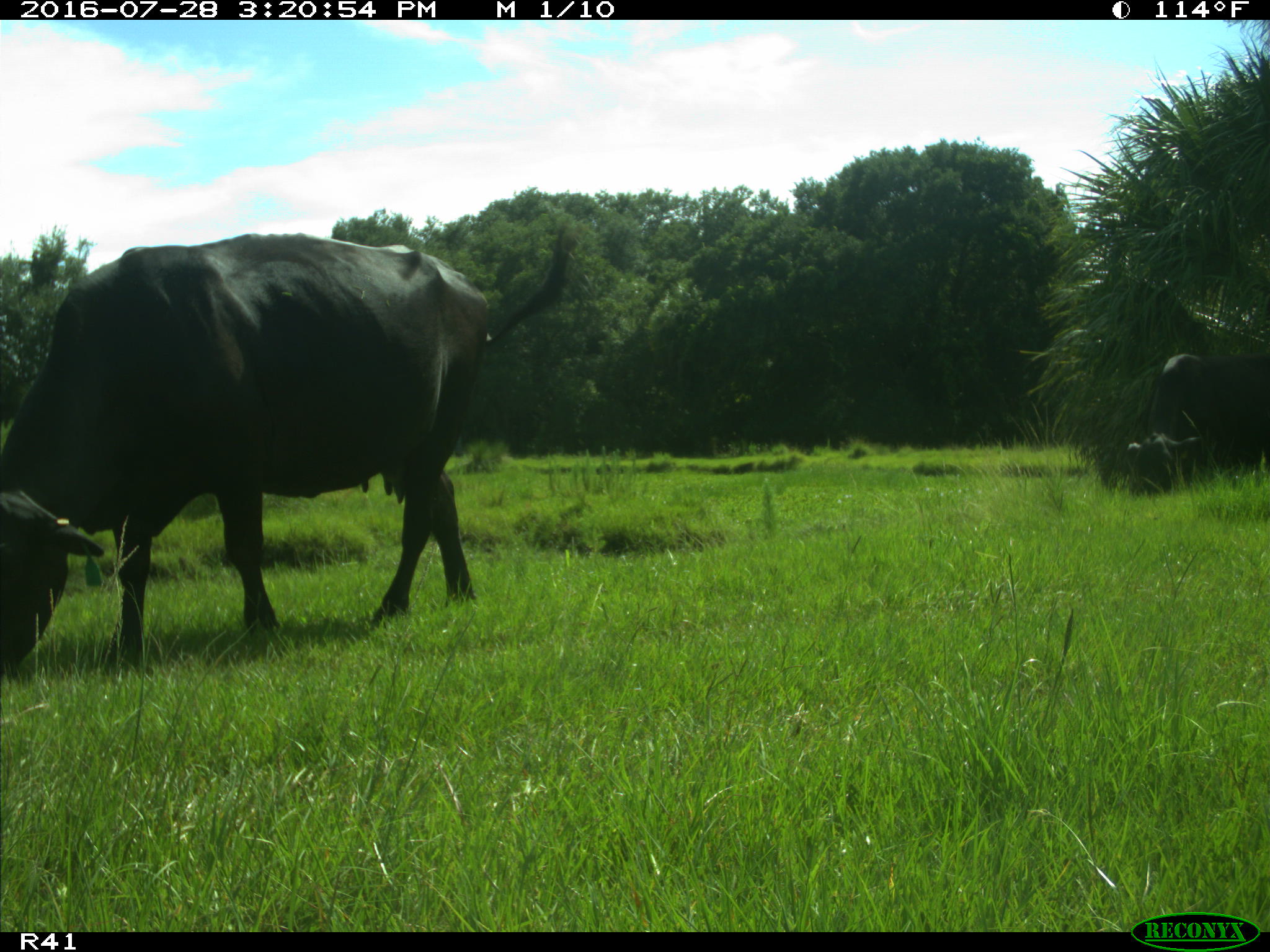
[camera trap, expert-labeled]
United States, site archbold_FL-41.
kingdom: Animalia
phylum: Chordata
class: Mammalia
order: Artiodactyla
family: Bovidae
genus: Bos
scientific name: Bos taurus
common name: domestic cow